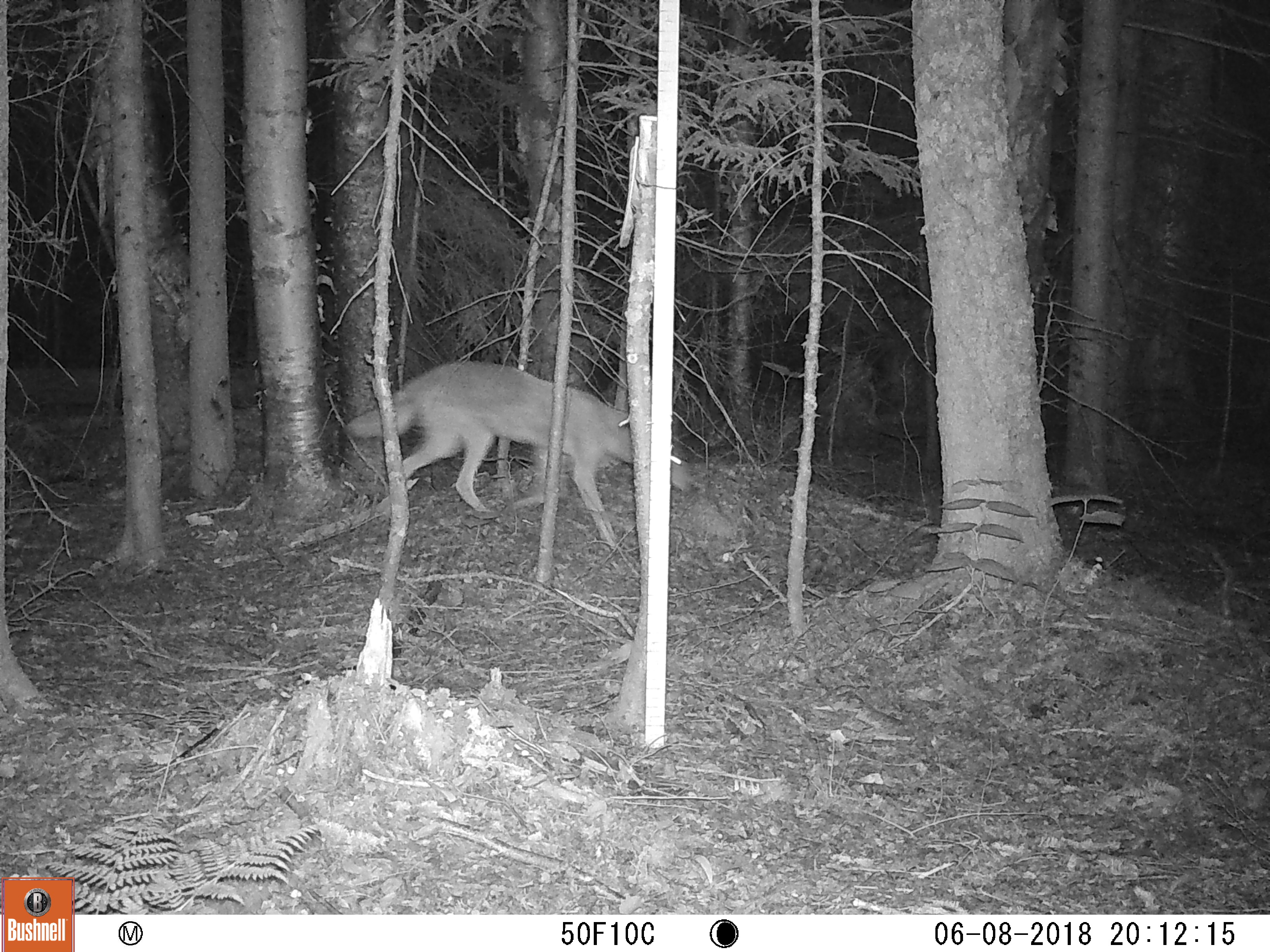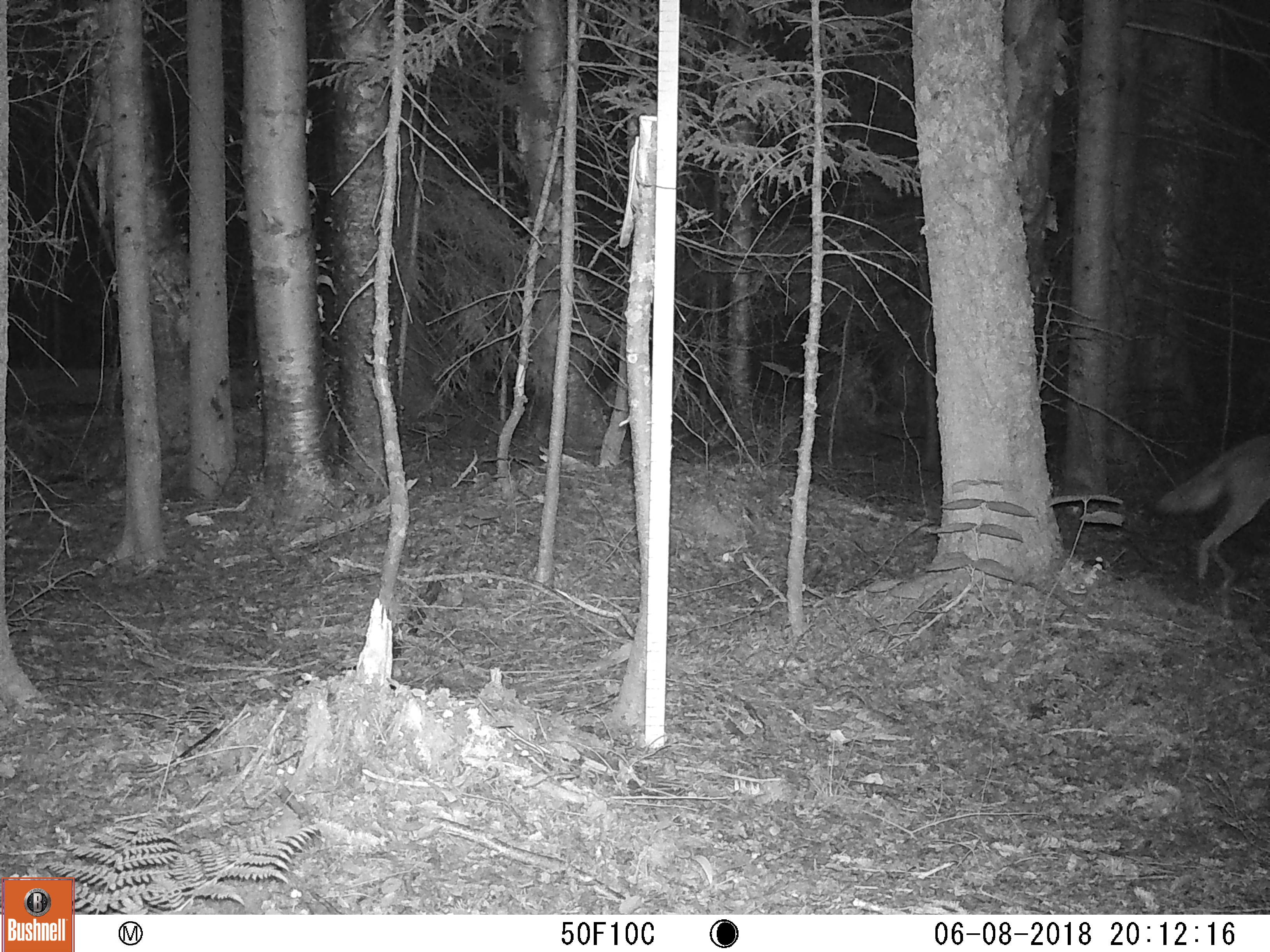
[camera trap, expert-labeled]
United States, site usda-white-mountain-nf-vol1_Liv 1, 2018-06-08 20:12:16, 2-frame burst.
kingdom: Animalia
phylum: Chordata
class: Mammalia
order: Carnivora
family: Canidae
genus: Canis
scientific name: Canis latrans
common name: coyote